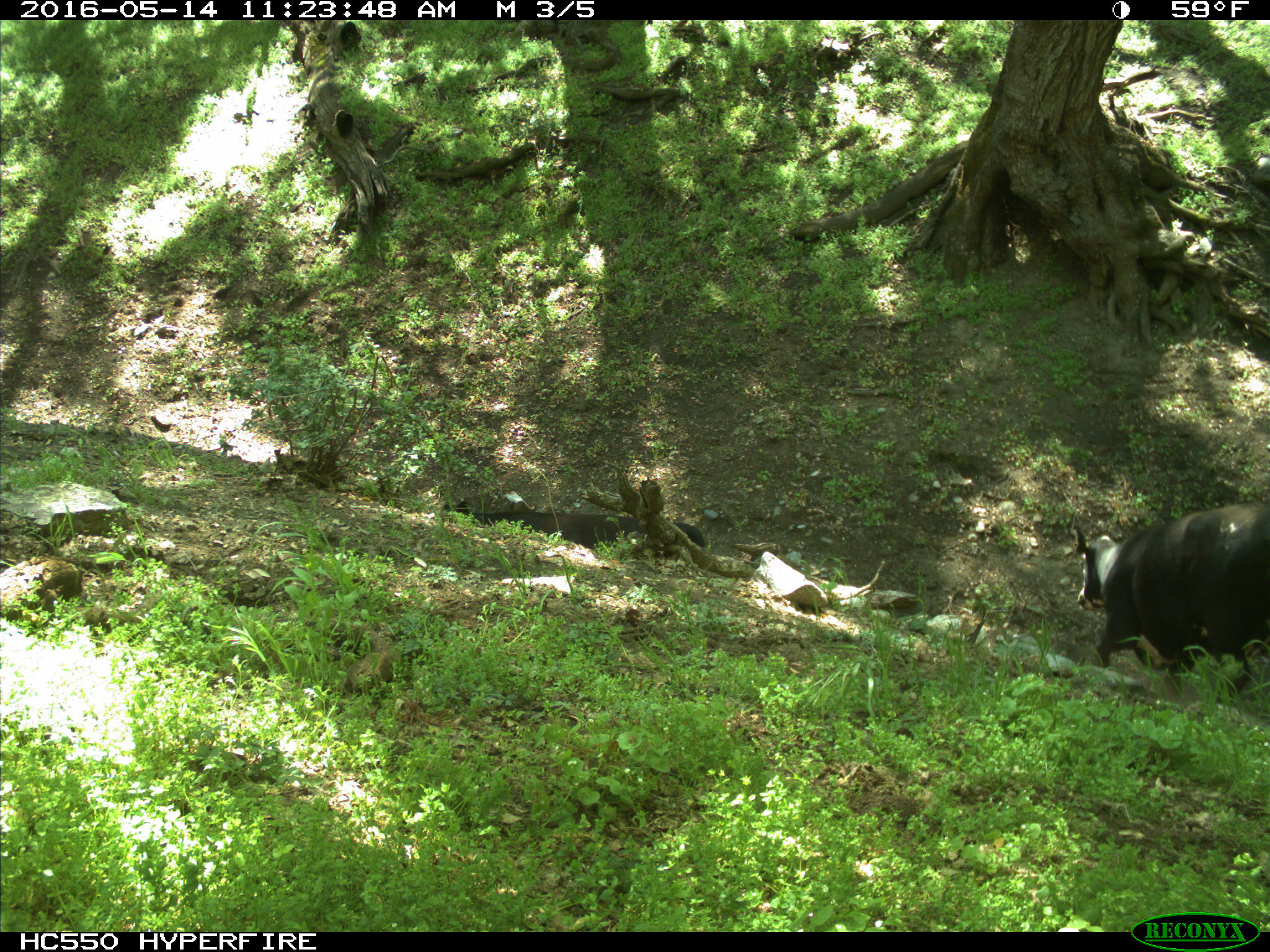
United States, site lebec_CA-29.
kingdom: Animalia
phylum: Chordata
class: Mammalia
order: Artiodactyla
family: Bovidae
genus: Bos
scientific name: Bos taurus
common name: domestic cow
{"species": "Bos taurus (domestic cow)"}